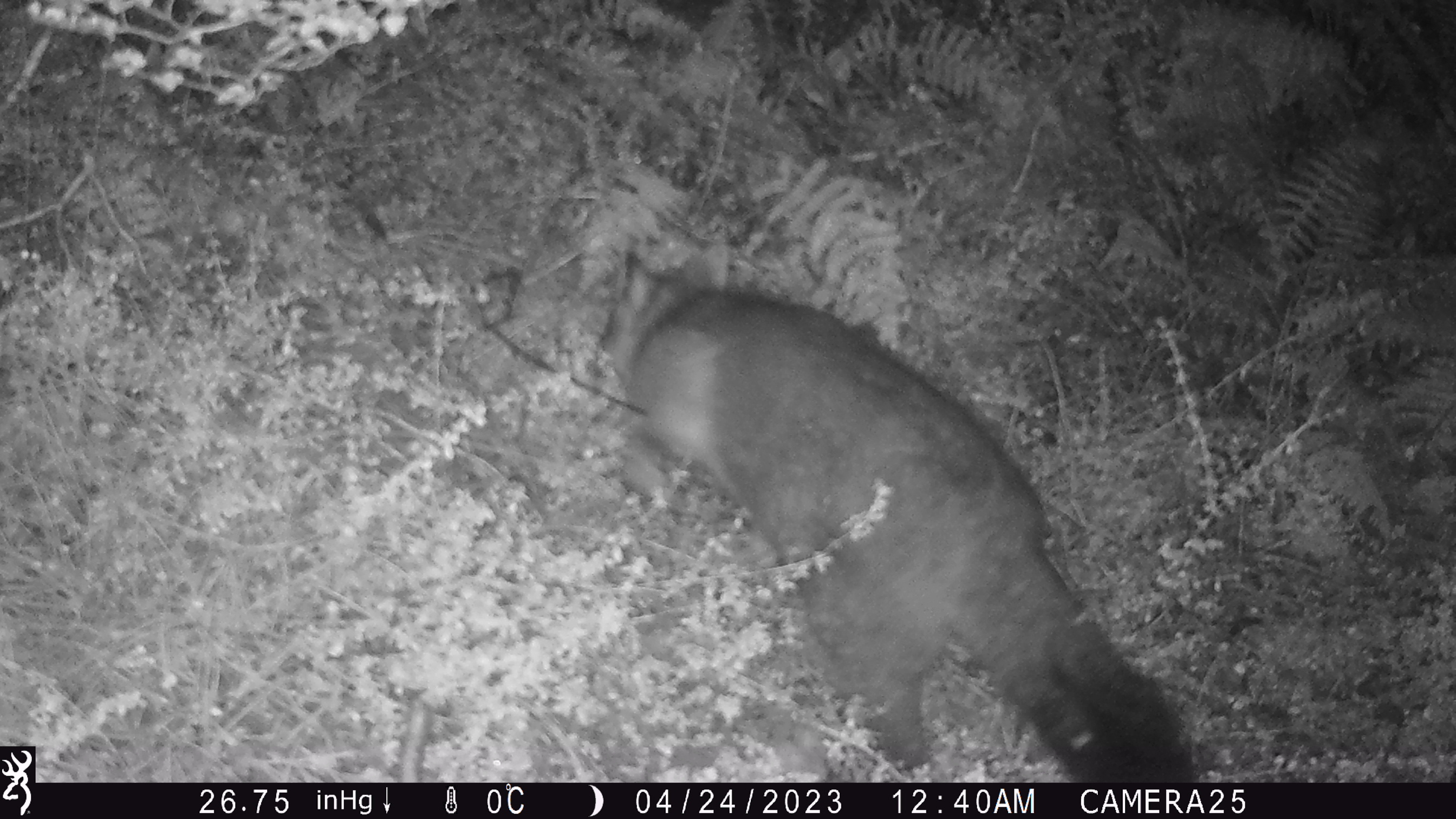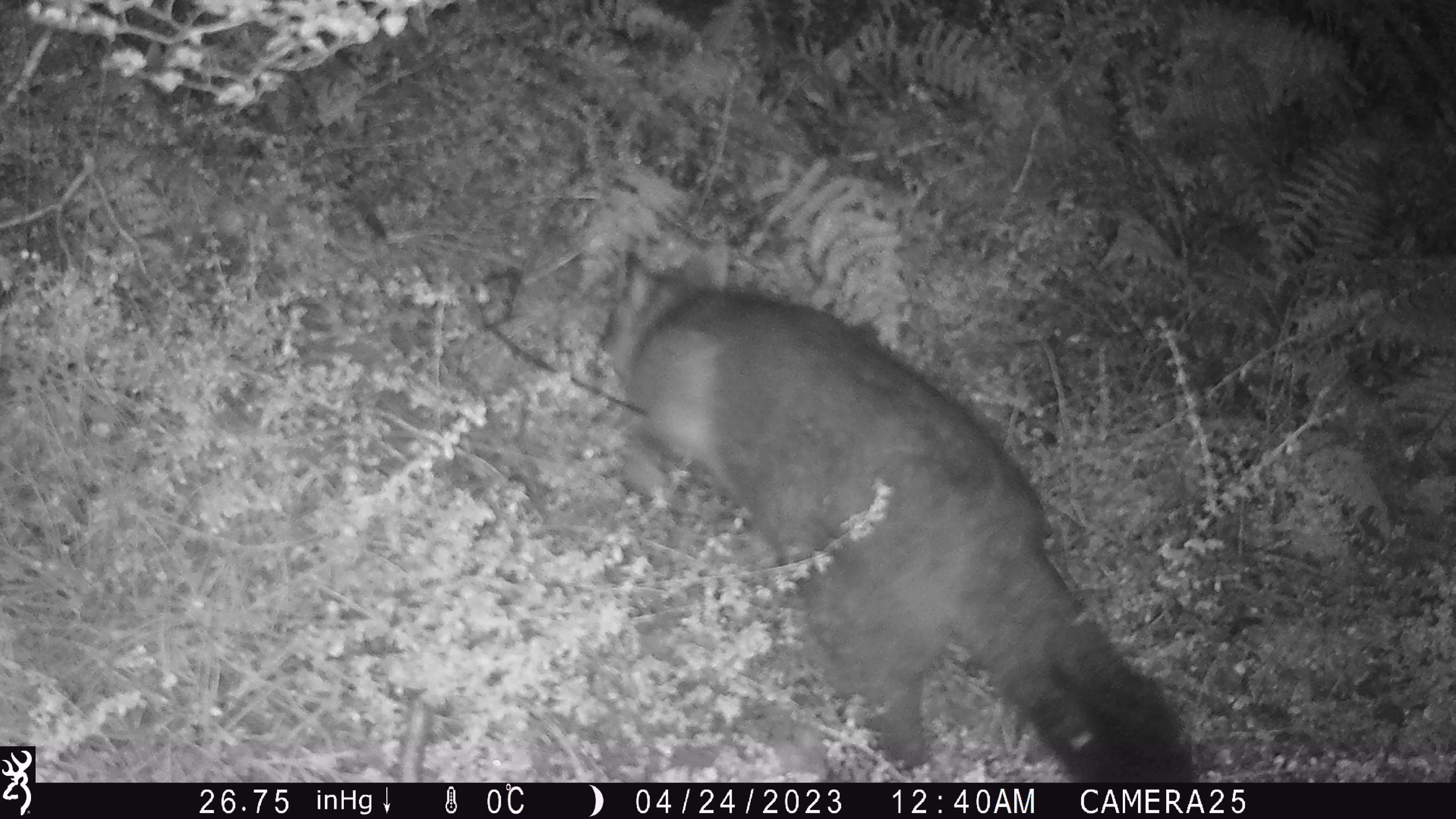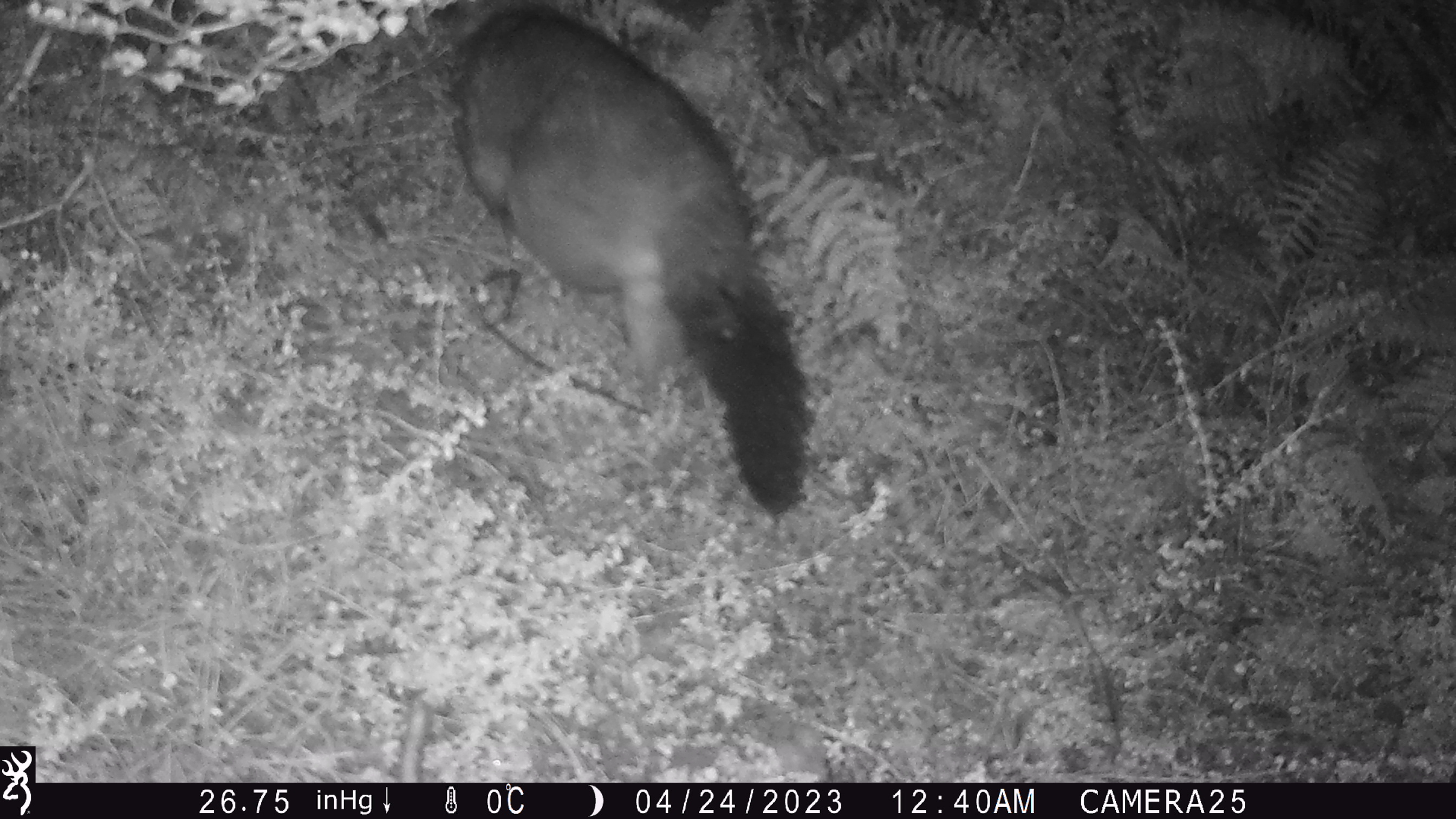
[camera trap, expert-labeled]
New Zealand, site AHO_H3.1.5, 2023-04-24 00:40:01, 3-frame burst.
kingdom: Animalia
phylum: Chordata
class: Mammalia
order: Diprotodontia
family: Phalangeridae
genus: Trichosurus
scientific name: Trichosurus vulpecula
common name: common brushtail possum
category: possum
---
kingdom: Animalia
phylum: Chordata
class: Mammalia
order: Carnivora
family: Mustelidae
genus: Mustela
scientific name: Mustela erminea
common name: stoat